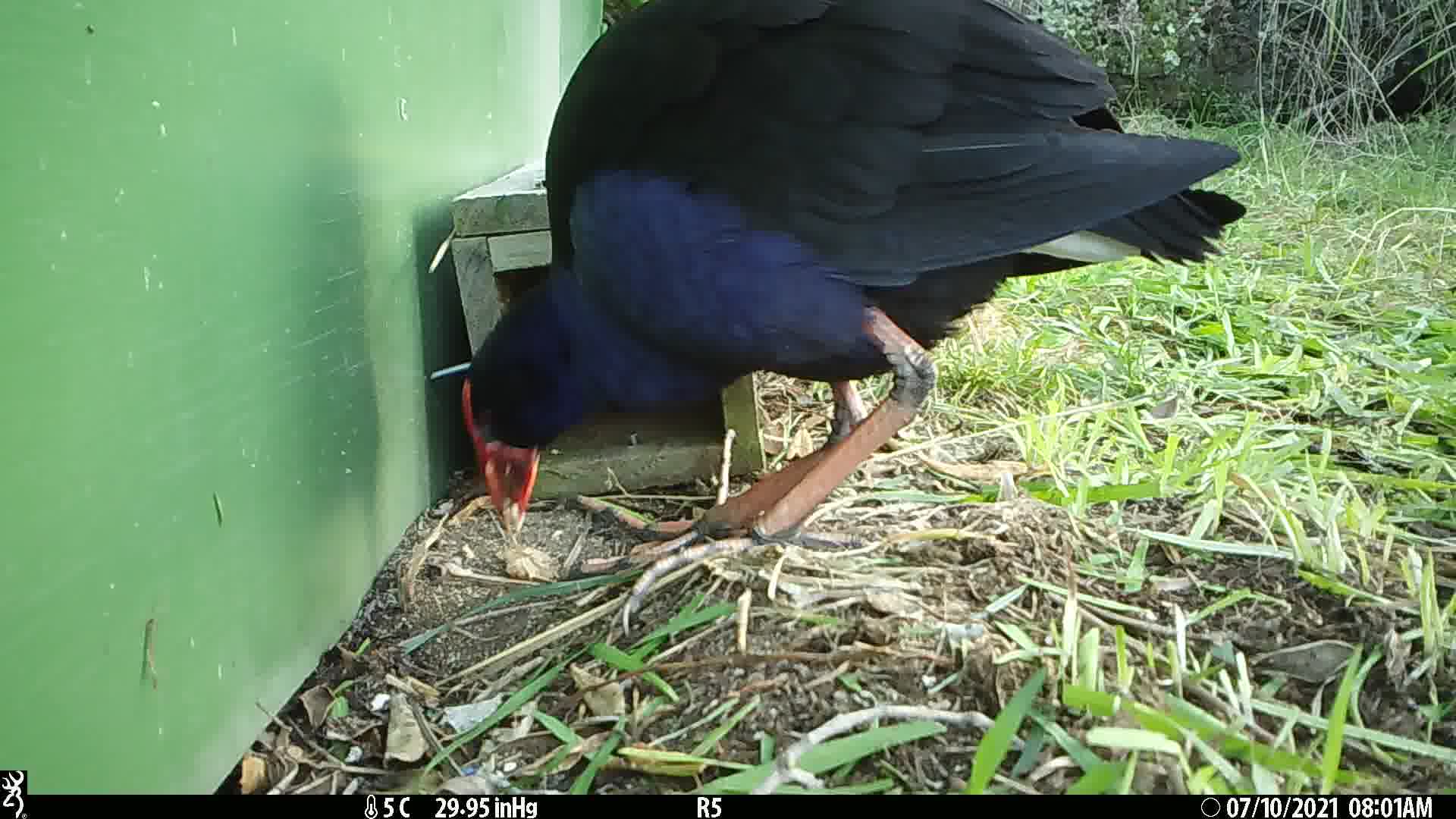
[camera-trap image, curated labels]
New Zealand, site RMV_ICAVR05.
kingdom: Animalia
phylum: Chordata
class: Aves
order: Gruiformes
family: Rallidae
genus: Porphyrio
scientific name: Porphyrio melanotus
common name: australasian swamphen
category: pukeko